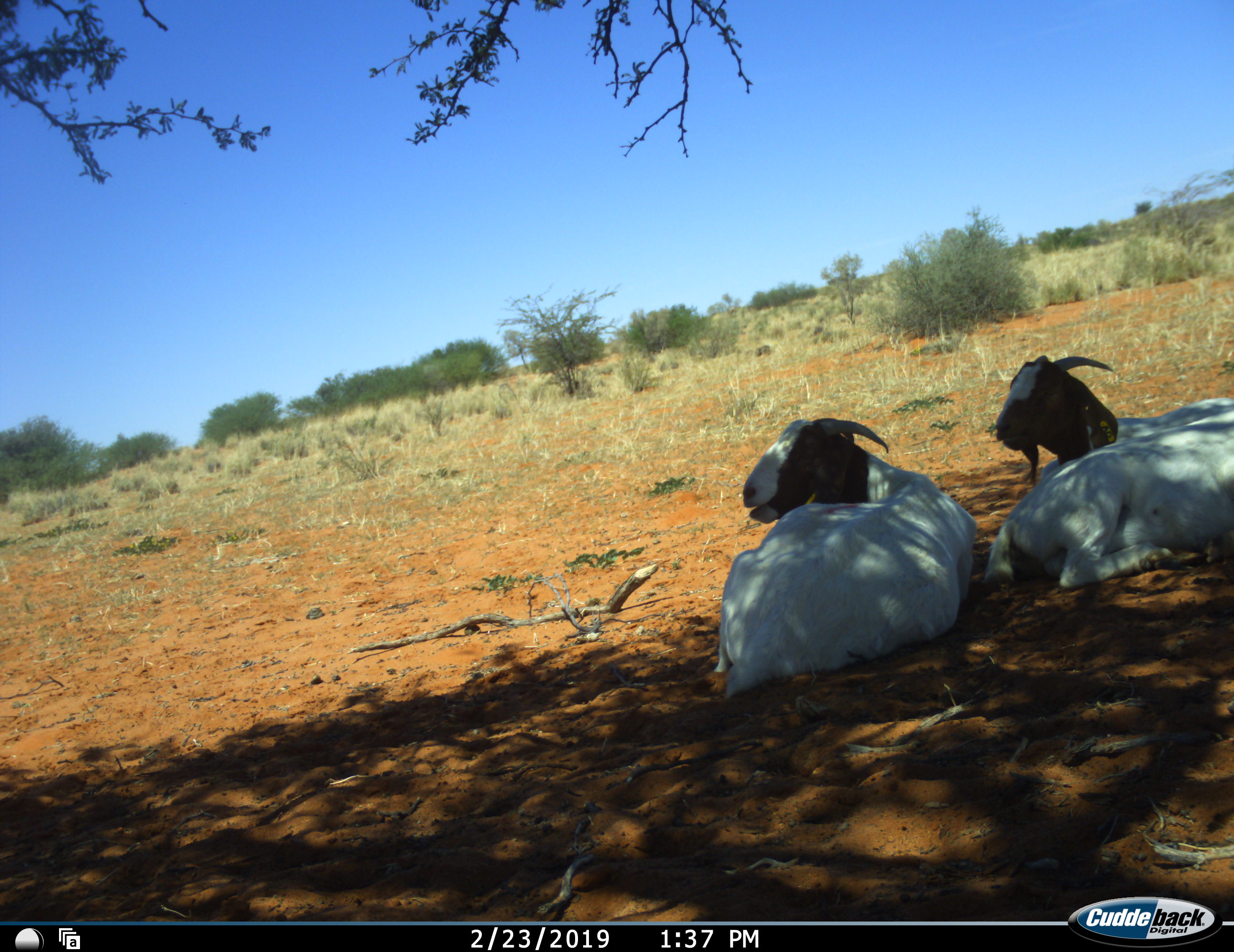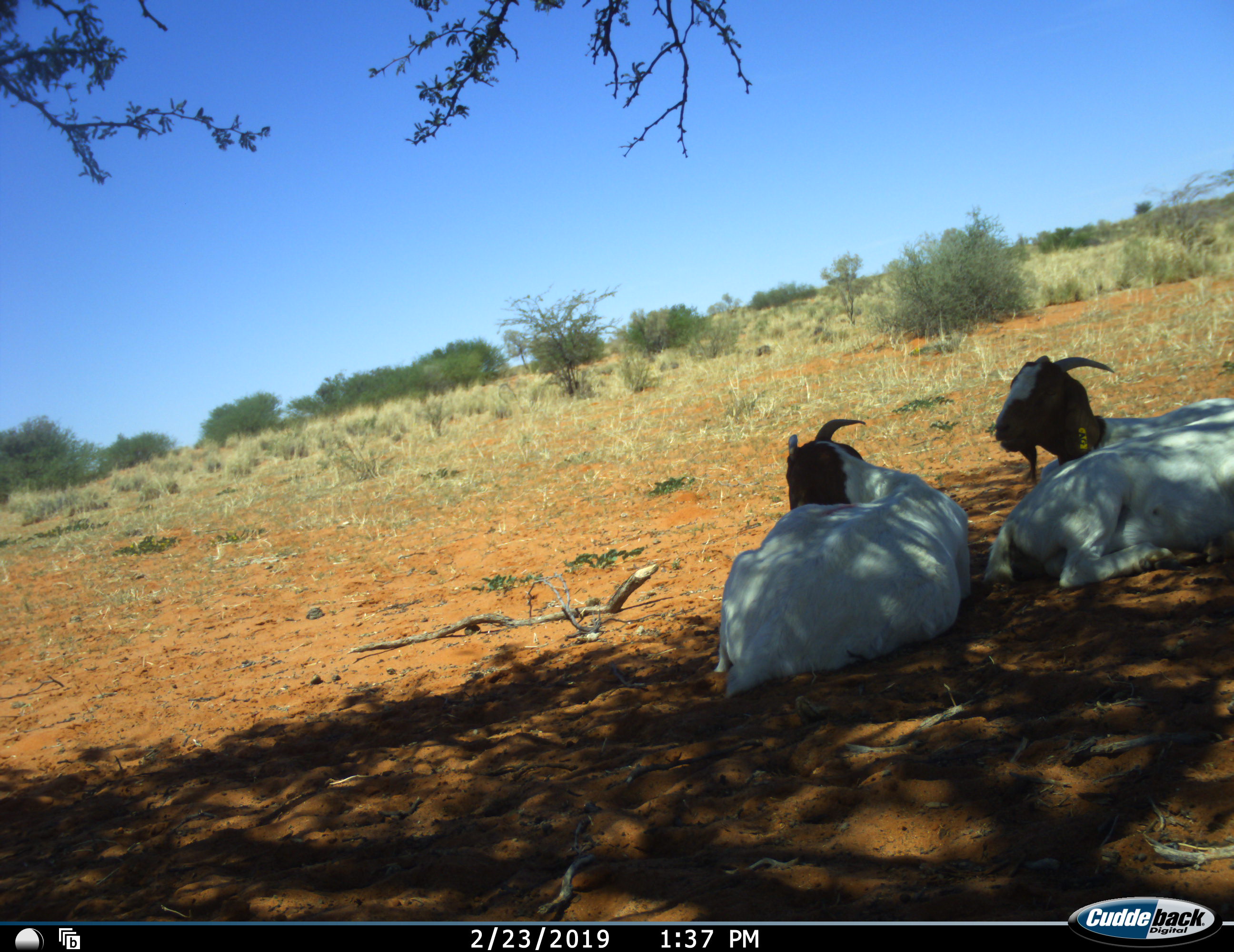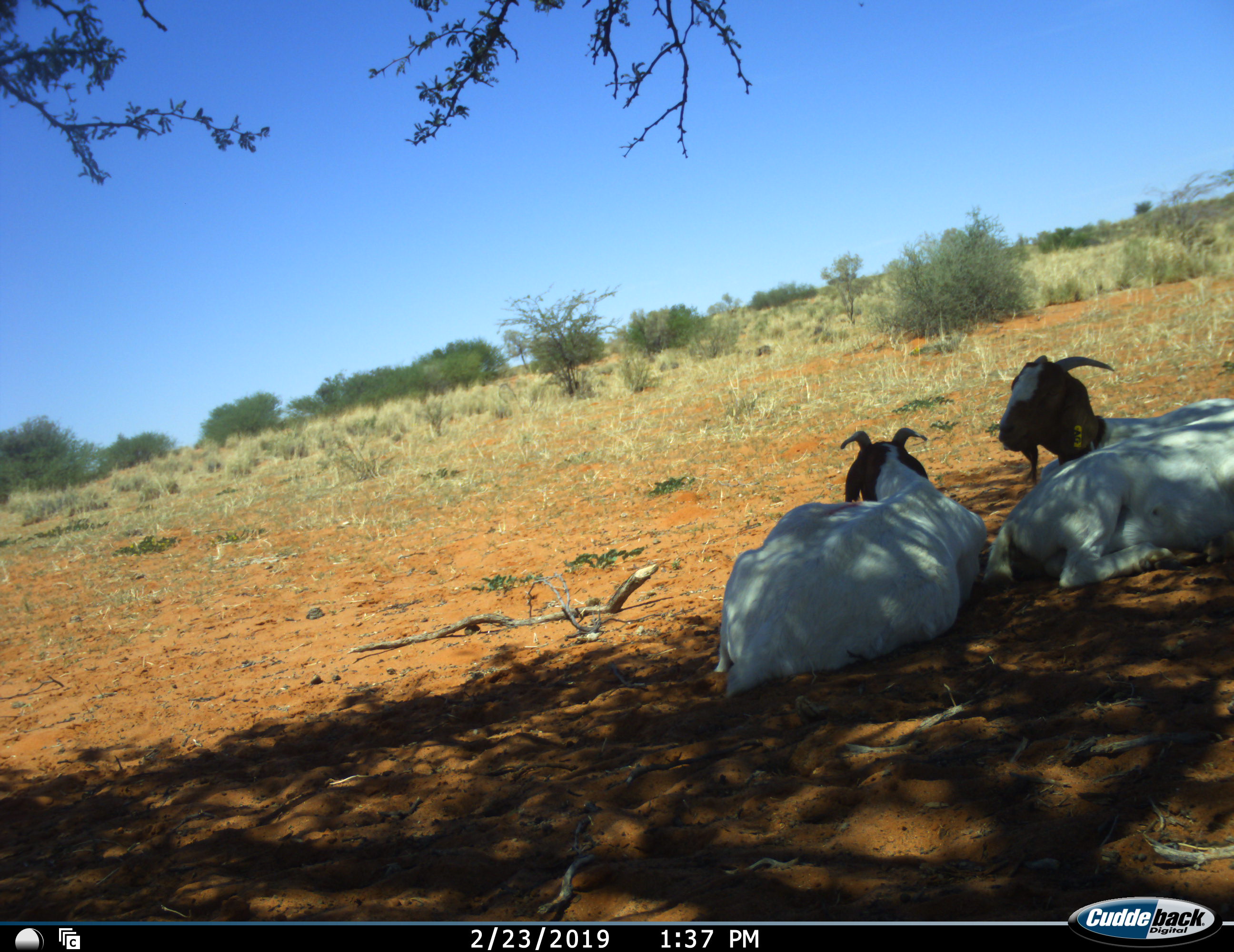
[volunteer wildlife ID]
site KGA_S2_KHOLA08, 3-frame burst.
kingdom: Animalia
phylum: Chordata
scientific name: Vertebrata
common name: domestic animal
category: domesticanimal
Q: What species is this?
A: Domesticanimal (domestic animal) (Vertebrata).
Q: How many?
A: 3.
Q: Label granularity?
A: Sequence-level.